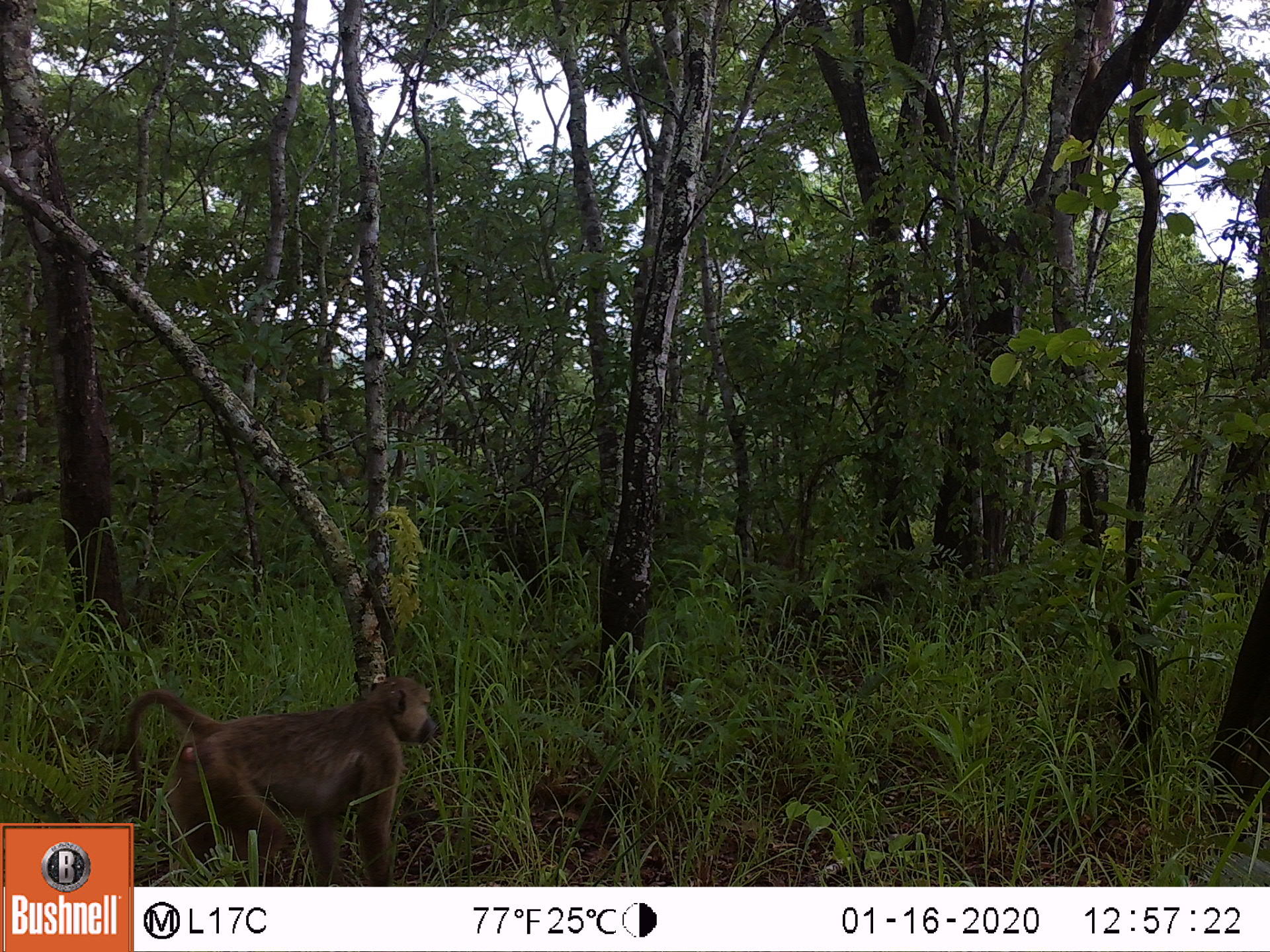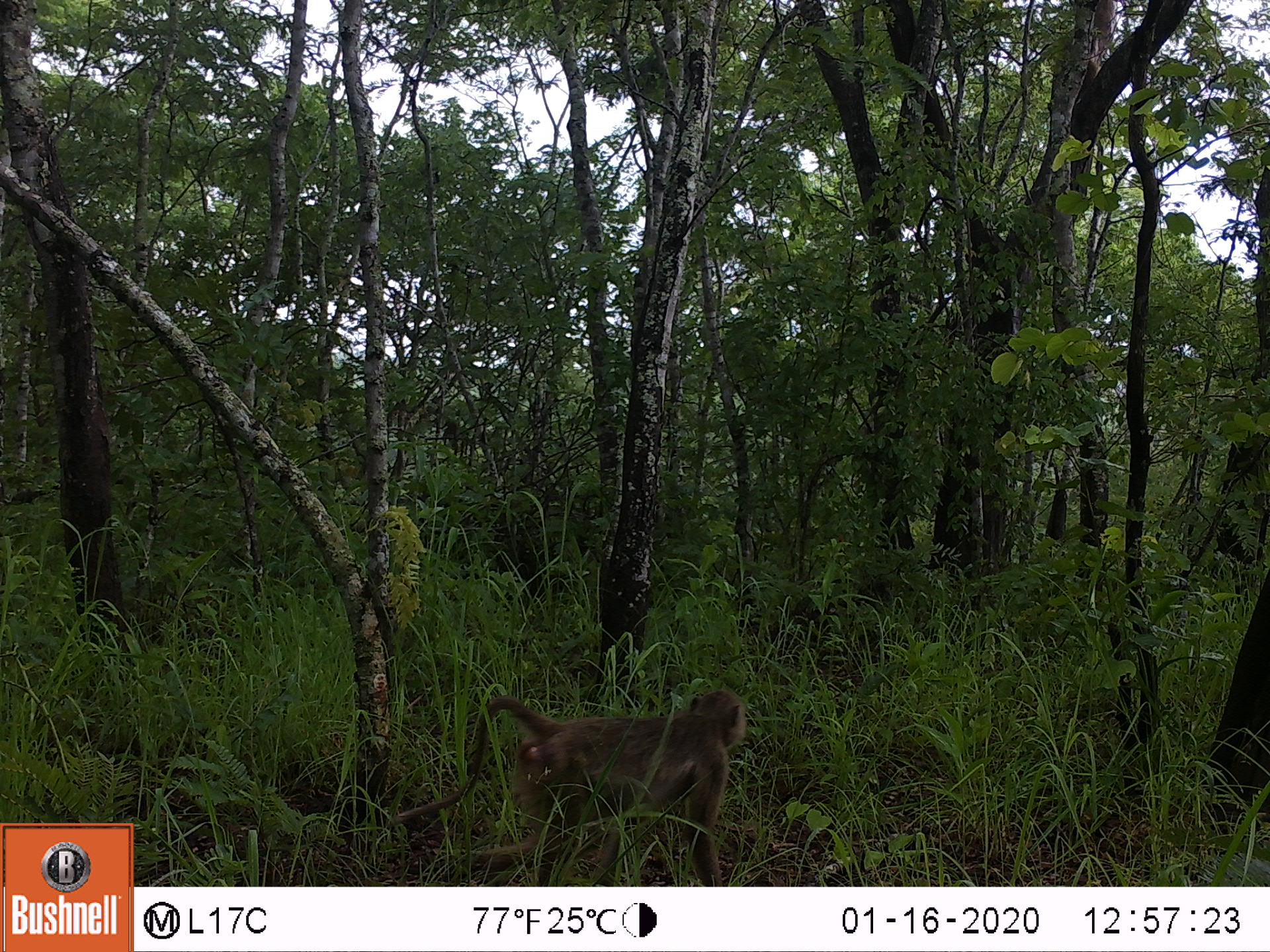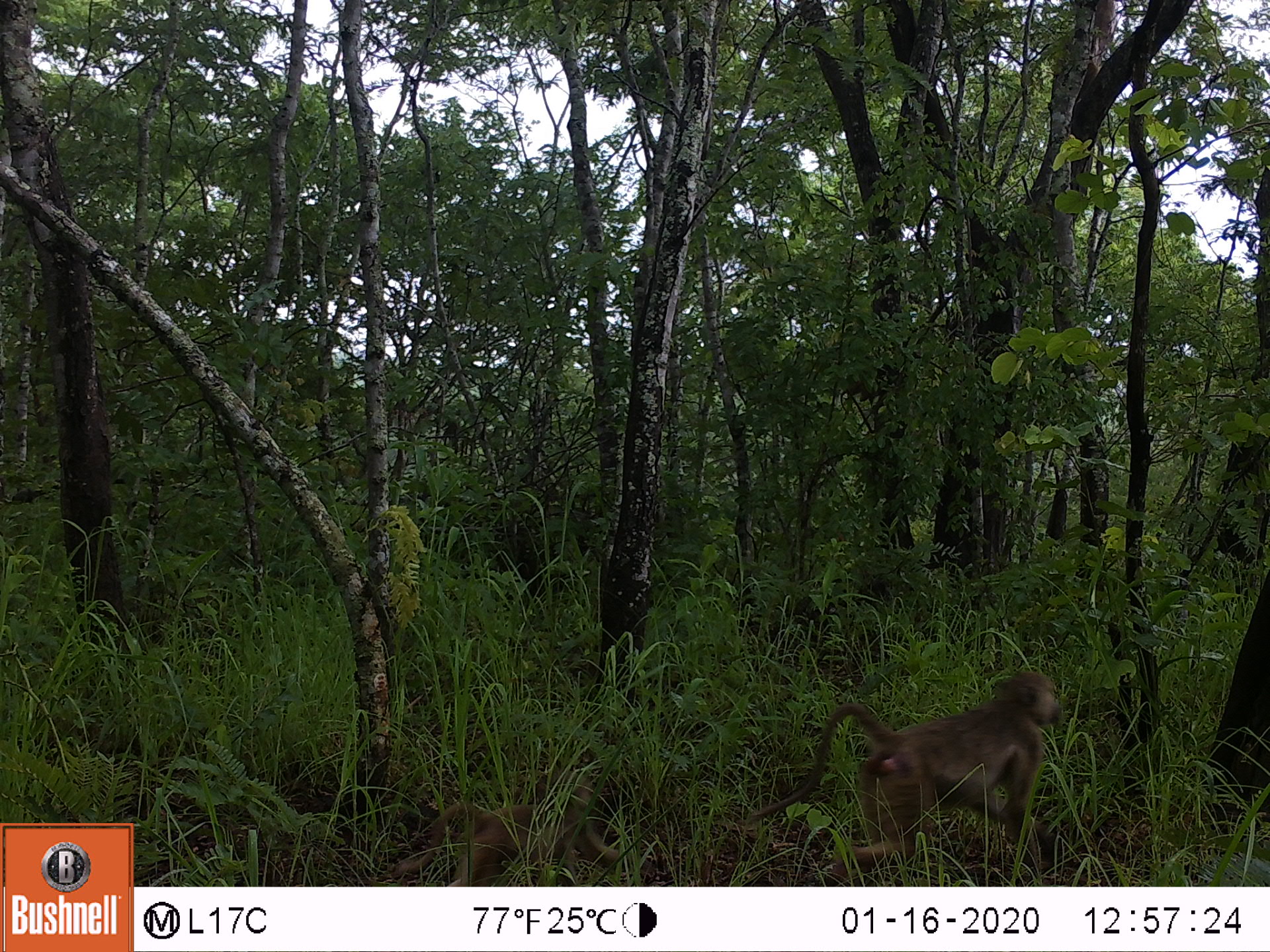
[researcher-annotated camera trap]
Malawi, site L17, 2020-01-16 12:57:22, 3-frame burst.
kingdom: Animalia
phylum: Chordata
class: Mammalia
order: Primates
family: Cercopithecidae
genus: Papio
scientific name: Papio cynocephalus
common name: yellow baboon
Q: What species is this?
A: Yellow baboon (Papio cynocephalus).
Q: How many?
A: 1.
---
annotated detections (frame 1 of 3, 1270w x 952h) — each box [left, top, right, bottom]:
yellow baboon: [133, 678, 442, 880]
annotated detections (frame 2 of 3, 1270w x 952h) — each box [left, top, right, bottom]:
yellow baboon: [391, 685, 747, 880]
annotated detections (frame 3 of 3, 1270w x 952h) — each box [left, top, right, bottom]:
yellow baboon: [752, 666, 1067, 880]; [401, 760, 620, 885]